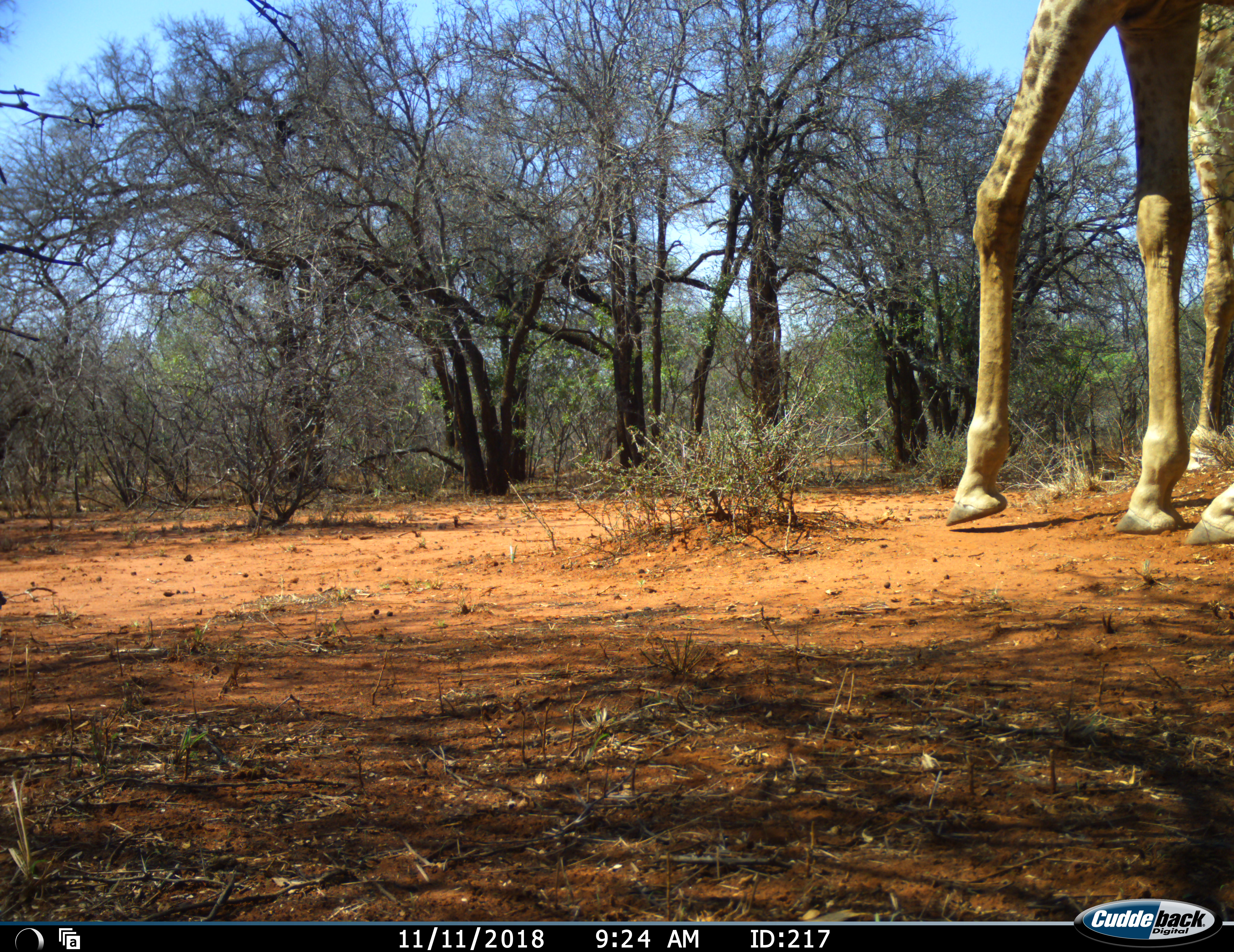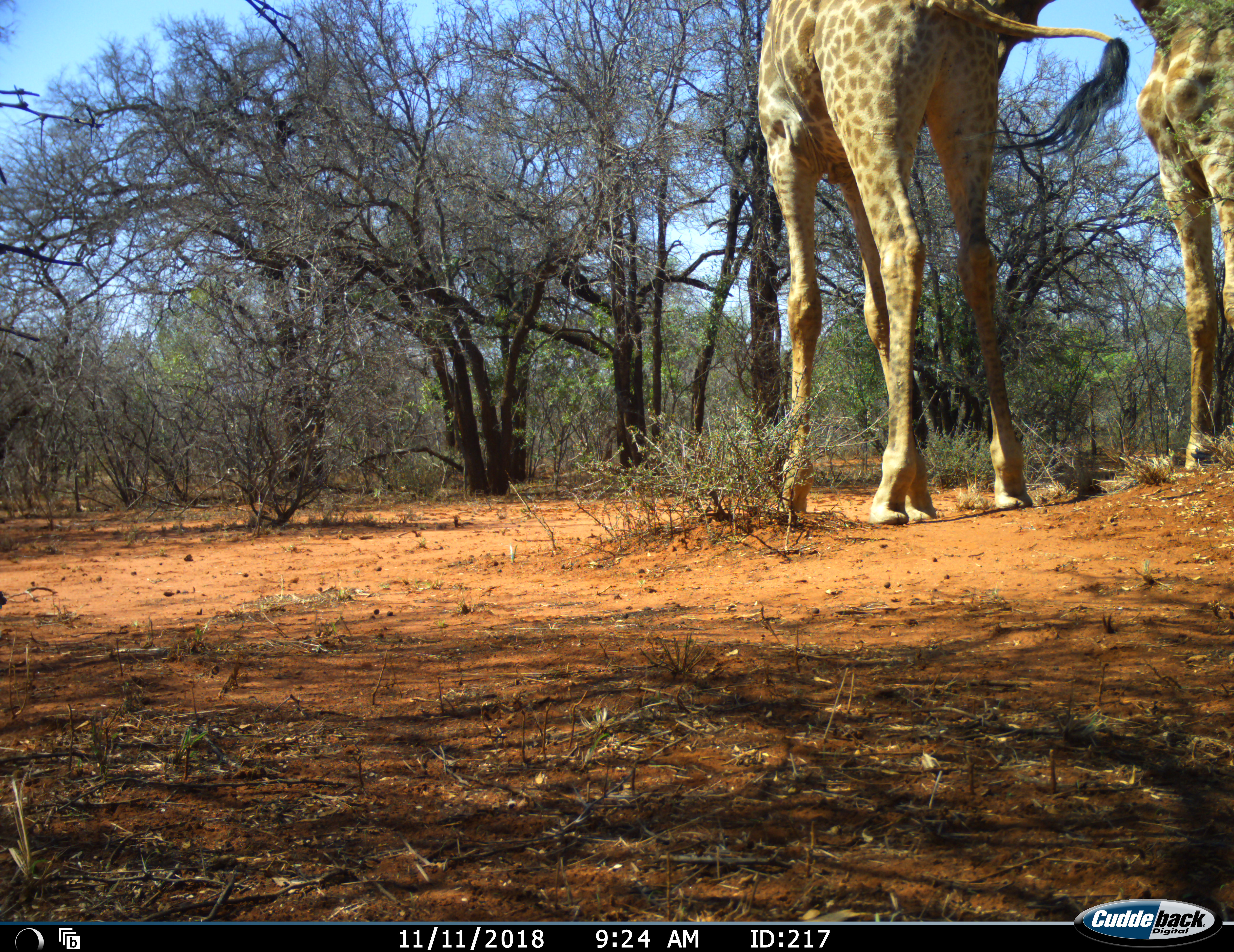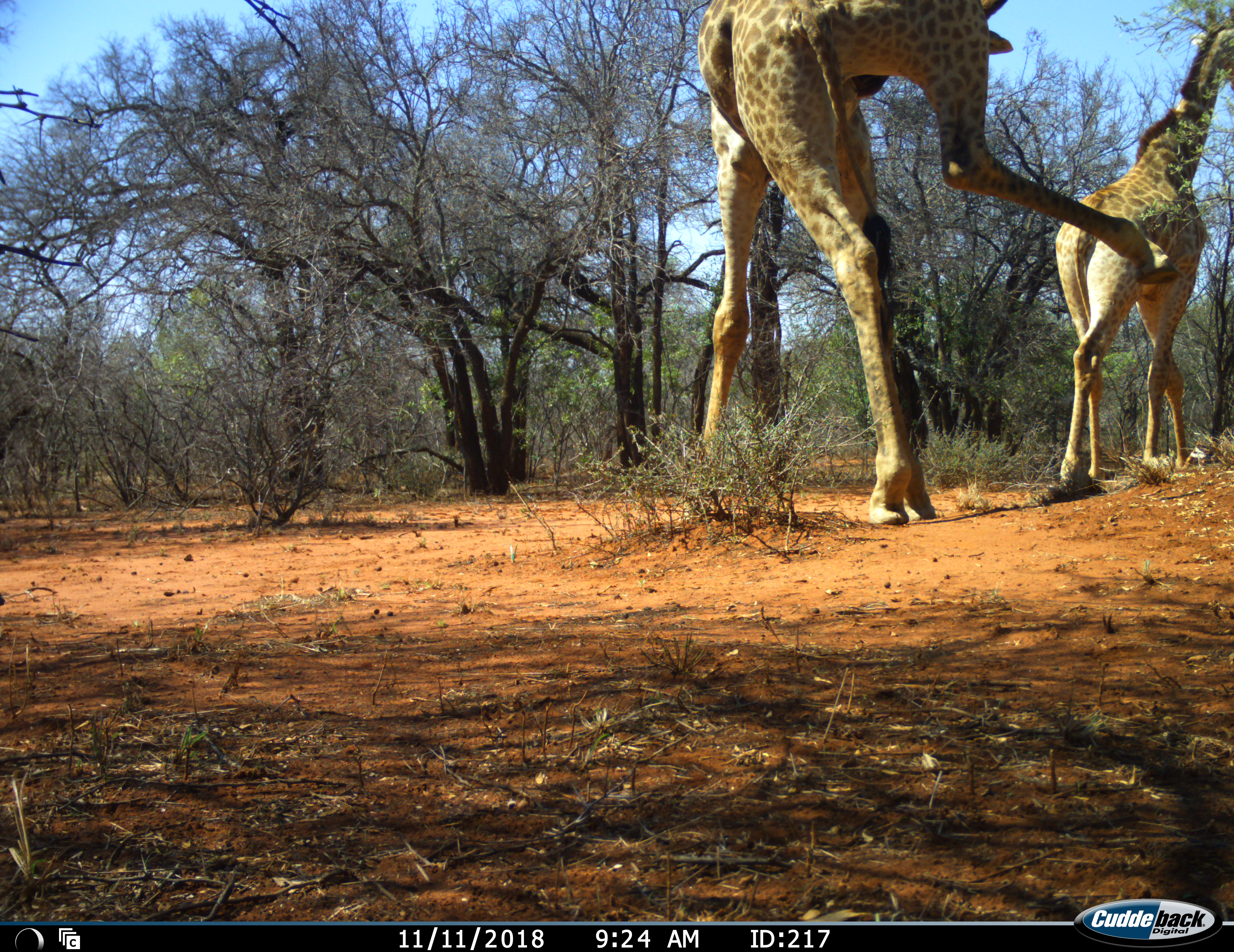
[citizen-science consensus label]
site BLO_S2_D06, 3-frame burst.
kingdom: Animalia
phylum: Chordata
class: Mammalia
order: Artiodactyla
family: Giraffidae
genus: Giraffa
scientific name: Giraffa camelopardalis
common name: giraffe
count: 2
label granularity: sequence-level